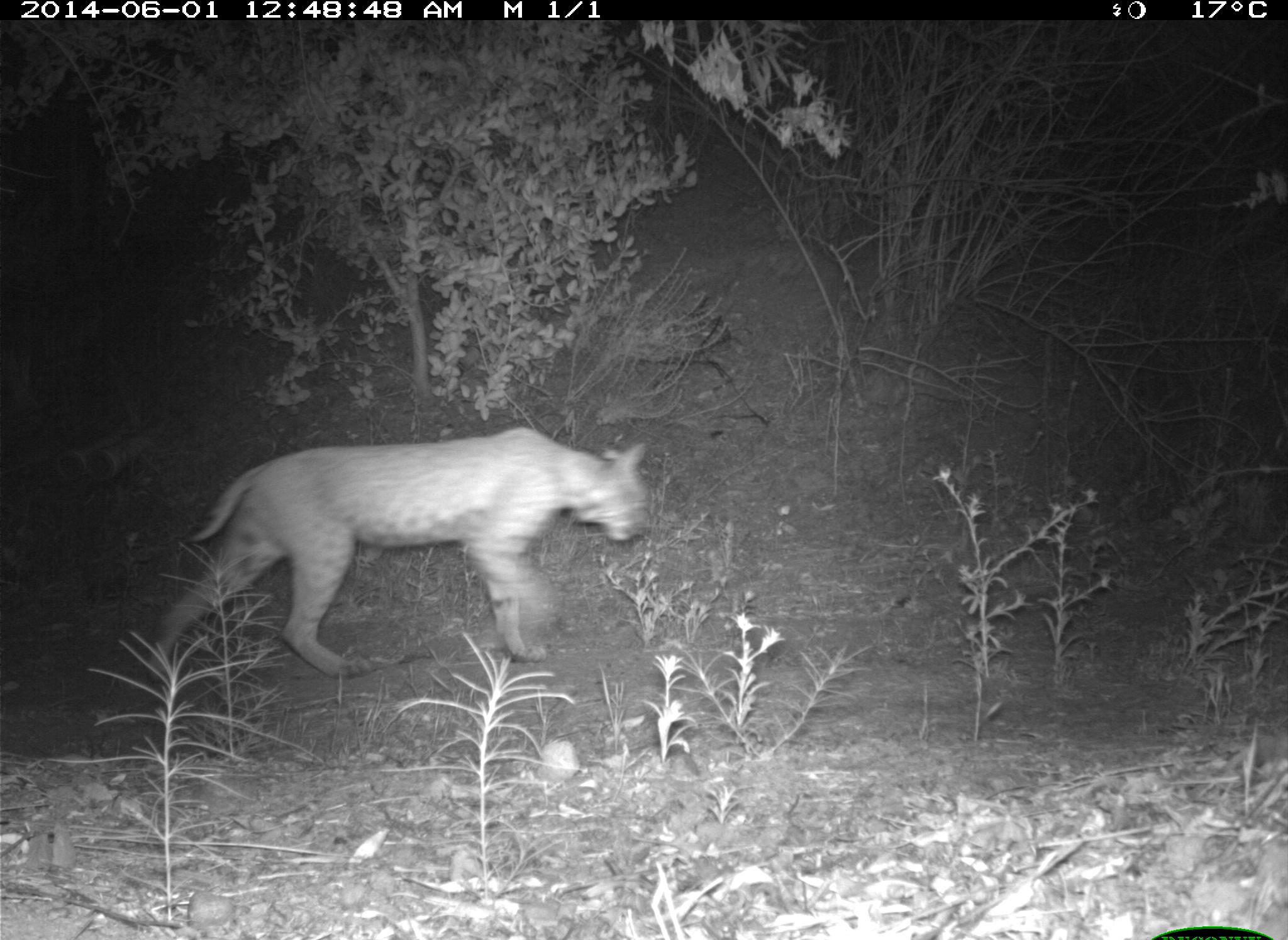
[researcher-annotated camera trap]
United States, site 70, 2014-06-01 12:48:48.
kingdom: Animalia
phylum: Chordata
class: Mammalia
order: Carnivora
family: Felidae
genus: Lynx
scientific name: Lynx rufus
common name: bobcat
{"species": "bobcat (Lynx rufus)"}